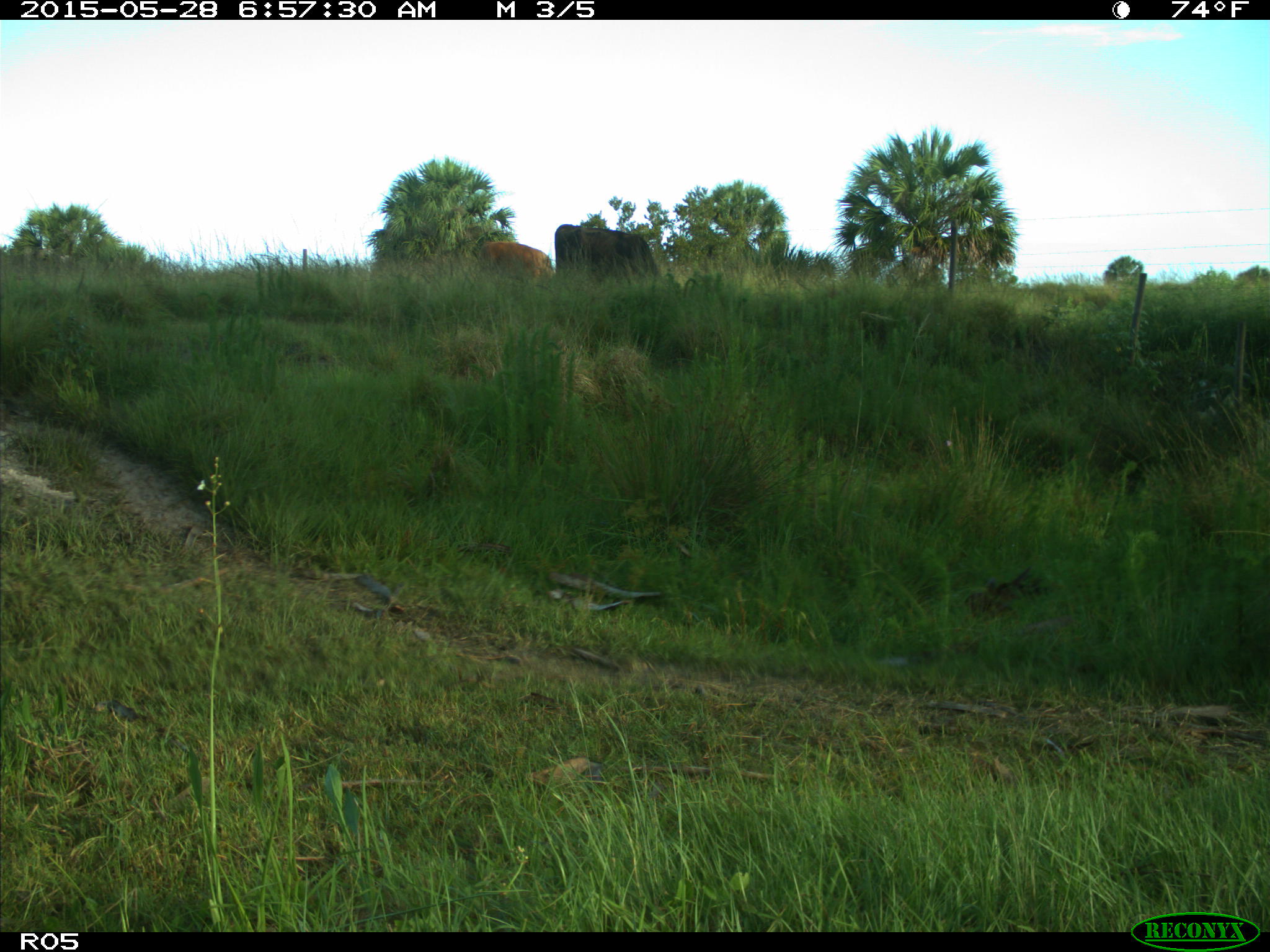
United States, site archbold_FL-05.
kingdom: Animalia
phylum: Chordata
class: Mammalia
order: Artiodactyla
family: Bovidae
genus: Bos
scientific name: Bos taurus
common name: domestic cow